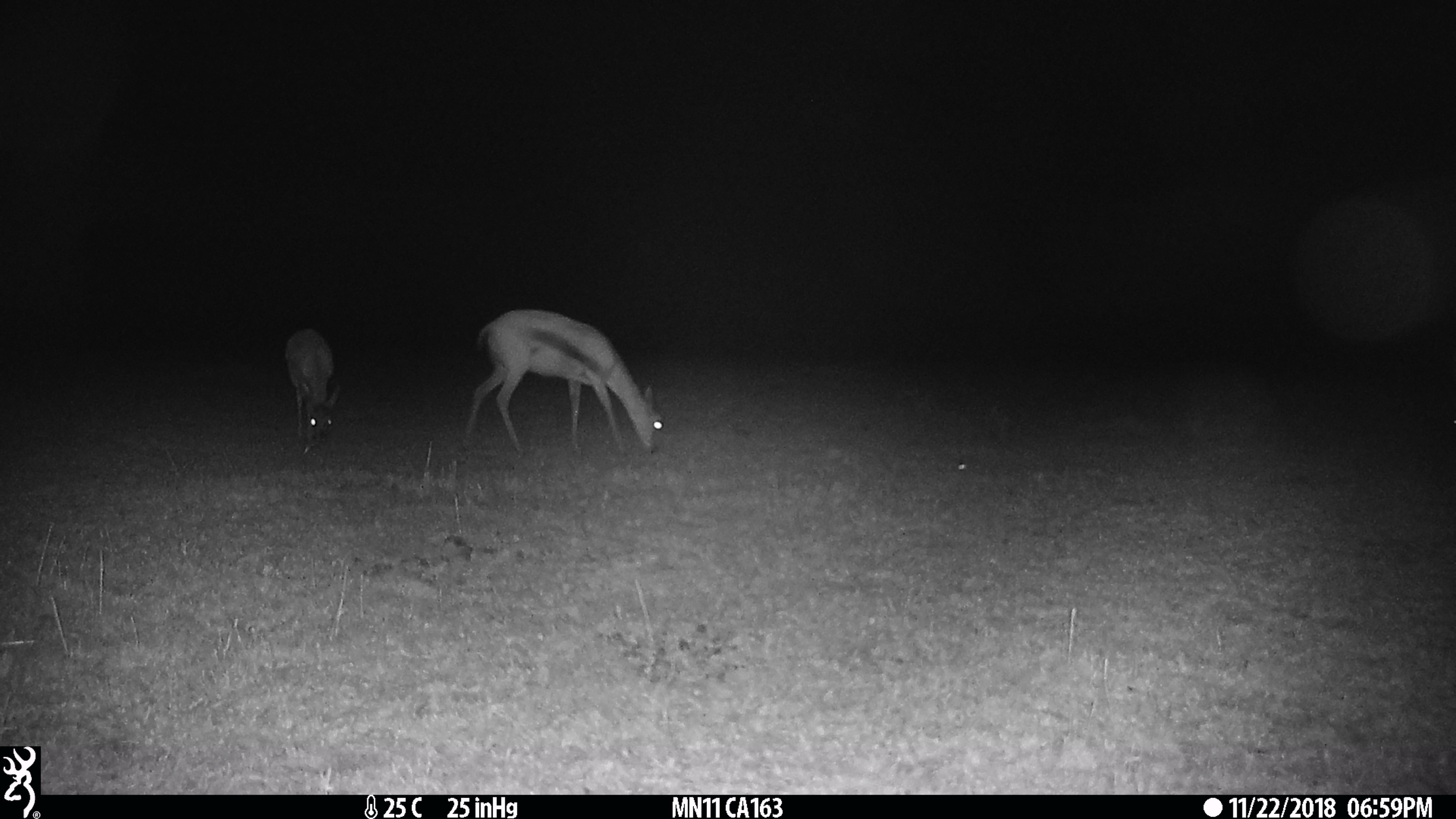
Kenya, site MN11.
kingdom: Animalia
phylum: Chordata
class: Mammalia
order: Artiodactyla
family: Bovidae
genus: Eudorcas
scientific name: Eudorcas thomsonii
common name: thomon's gazelle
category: gazelle thomsons